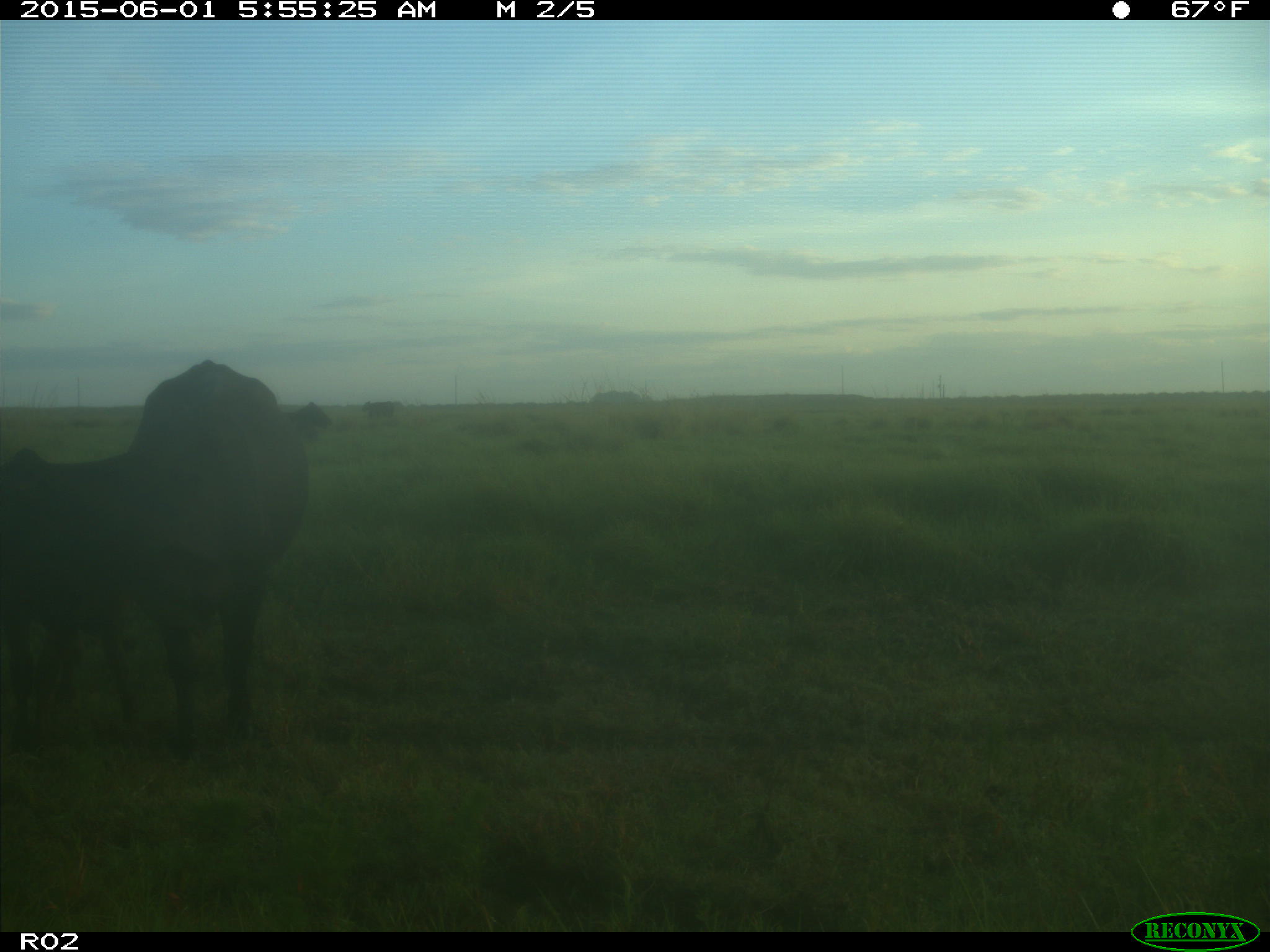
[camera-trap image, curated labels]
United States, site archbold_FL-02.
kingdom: Animalia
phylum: Chordata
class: Mammalia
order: Artiodactyla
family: Bovidae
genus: Bos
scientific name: Bos taurus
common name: domestic cow